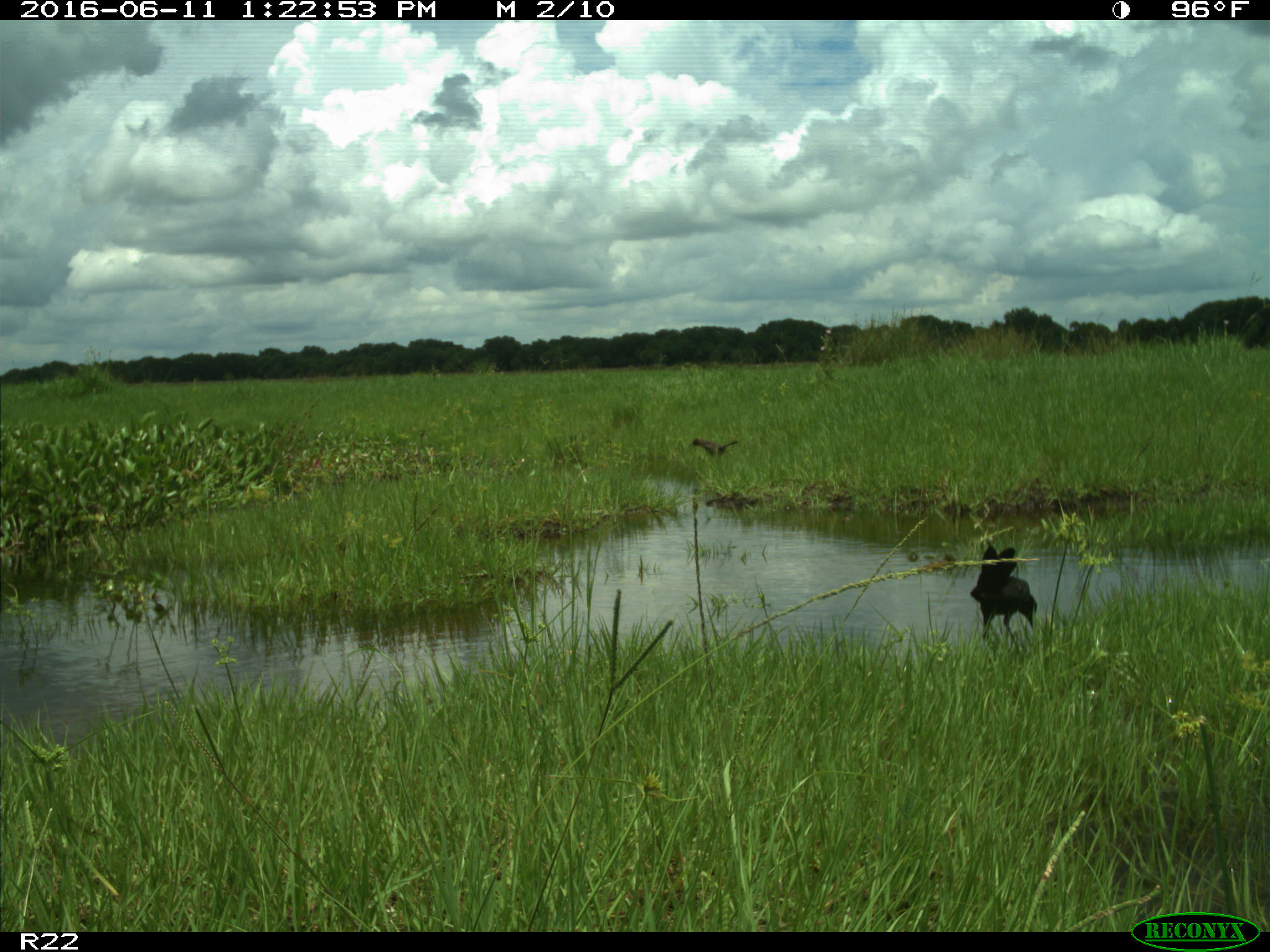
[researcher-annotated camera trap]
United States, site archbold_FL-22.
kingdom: Animalia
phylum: Chordata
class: Aves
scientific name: Aves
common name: birds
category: unidentified bird